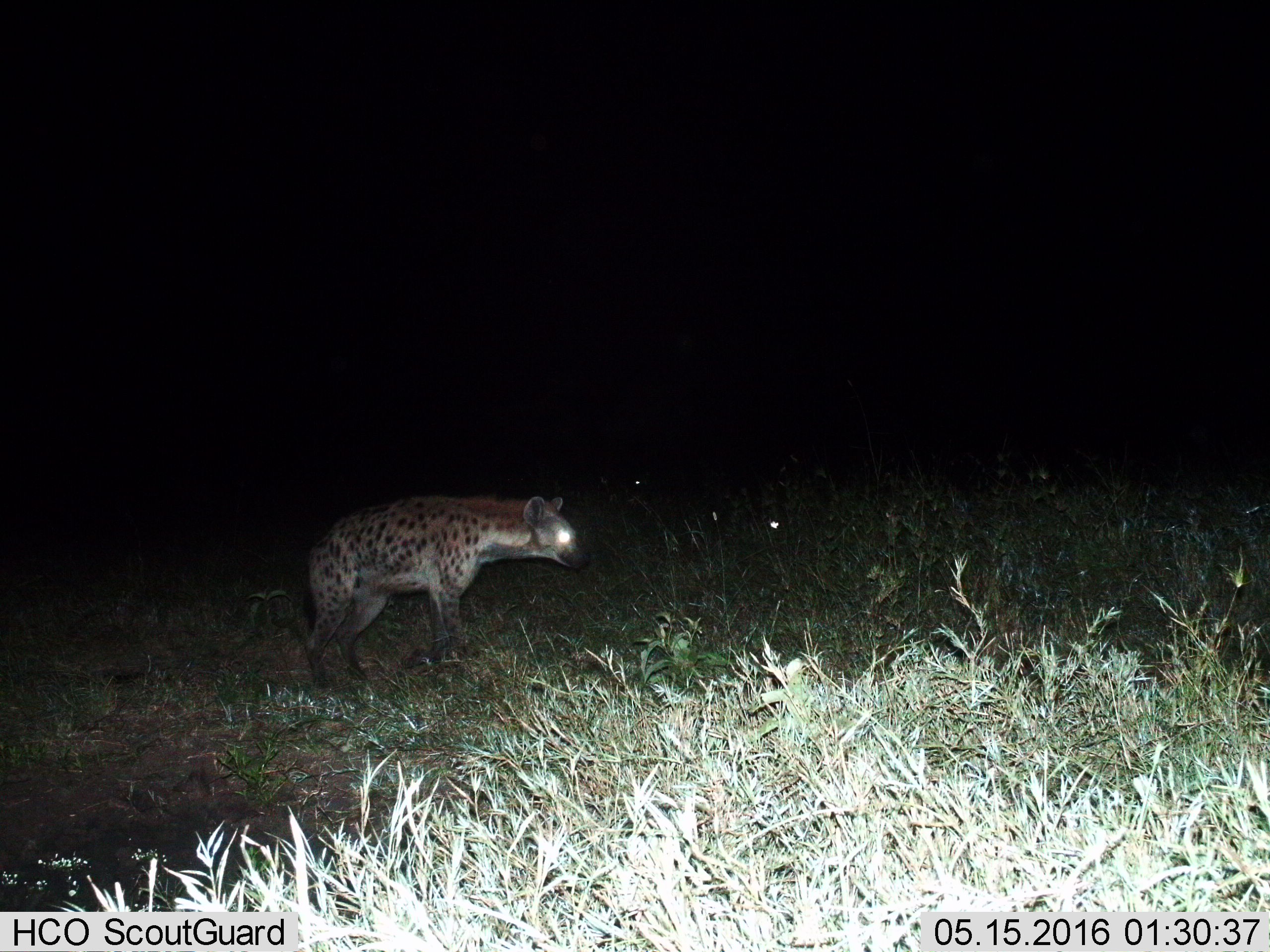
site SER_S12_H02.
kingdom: Animalia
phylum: Chordata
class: Mammalia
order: Carnivora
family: Hyaenidae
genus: Crocuta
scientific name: Crocuta crocuta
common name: spotted hyena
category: hyenaspotted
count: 1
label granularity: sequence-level